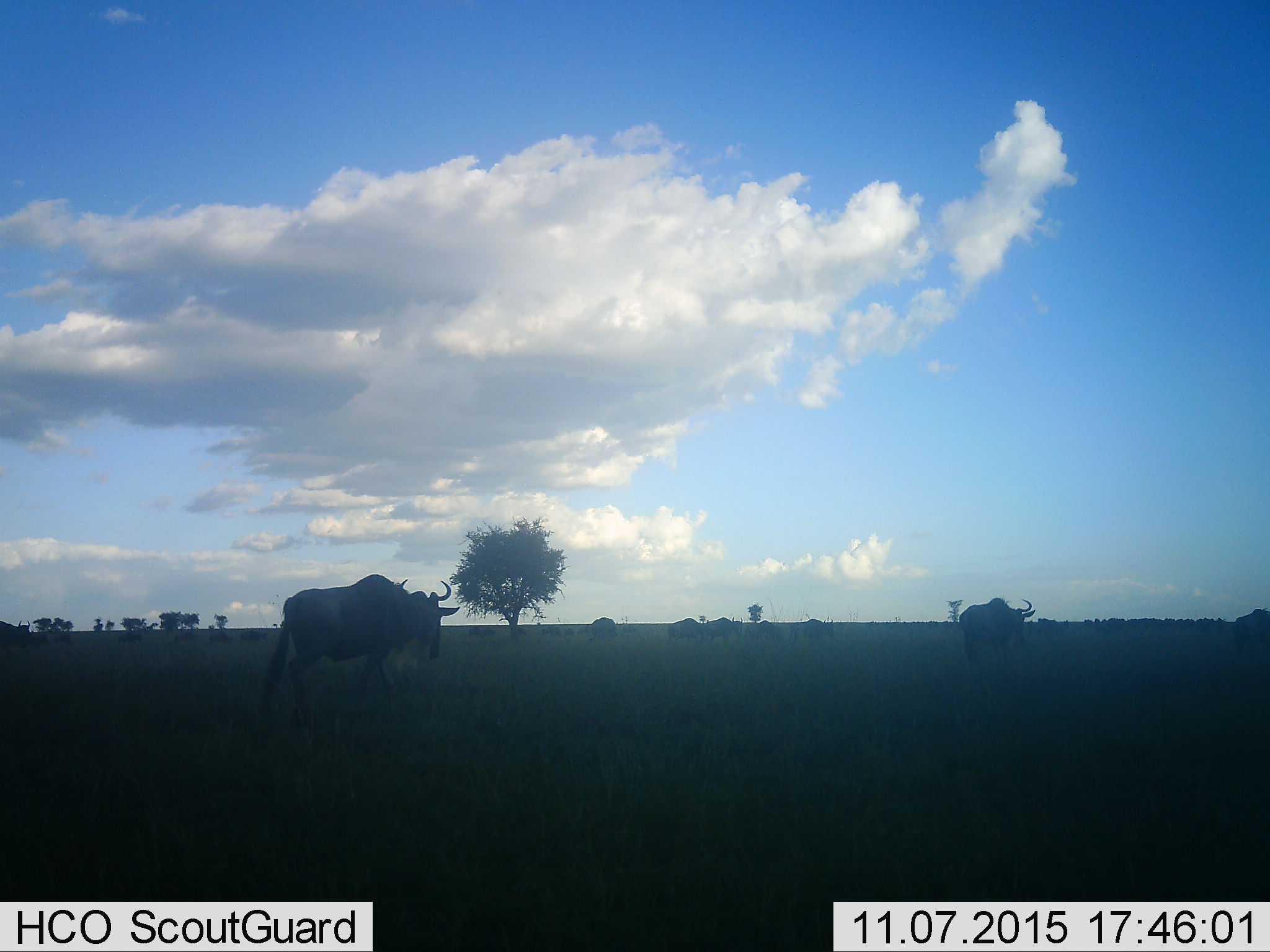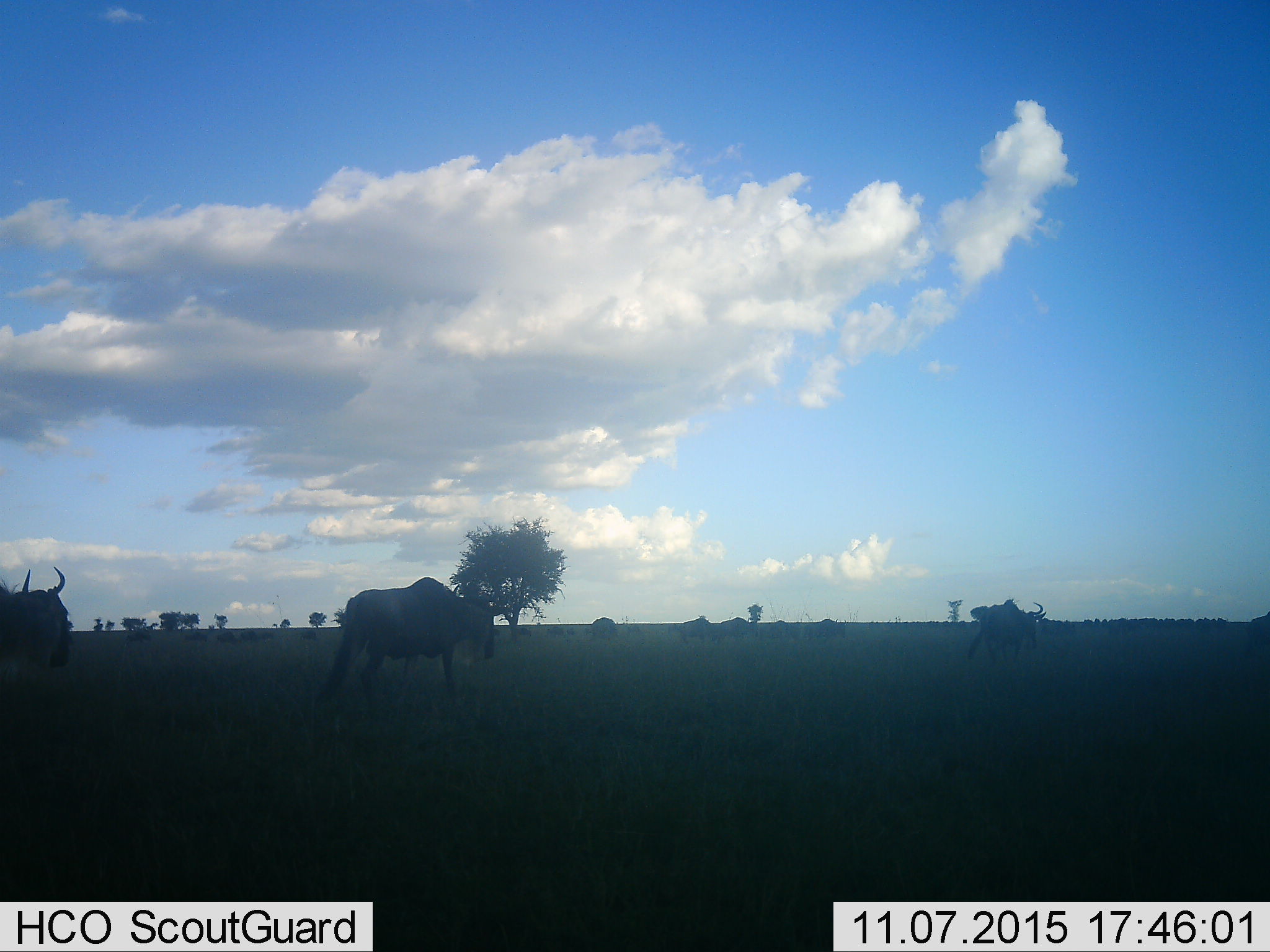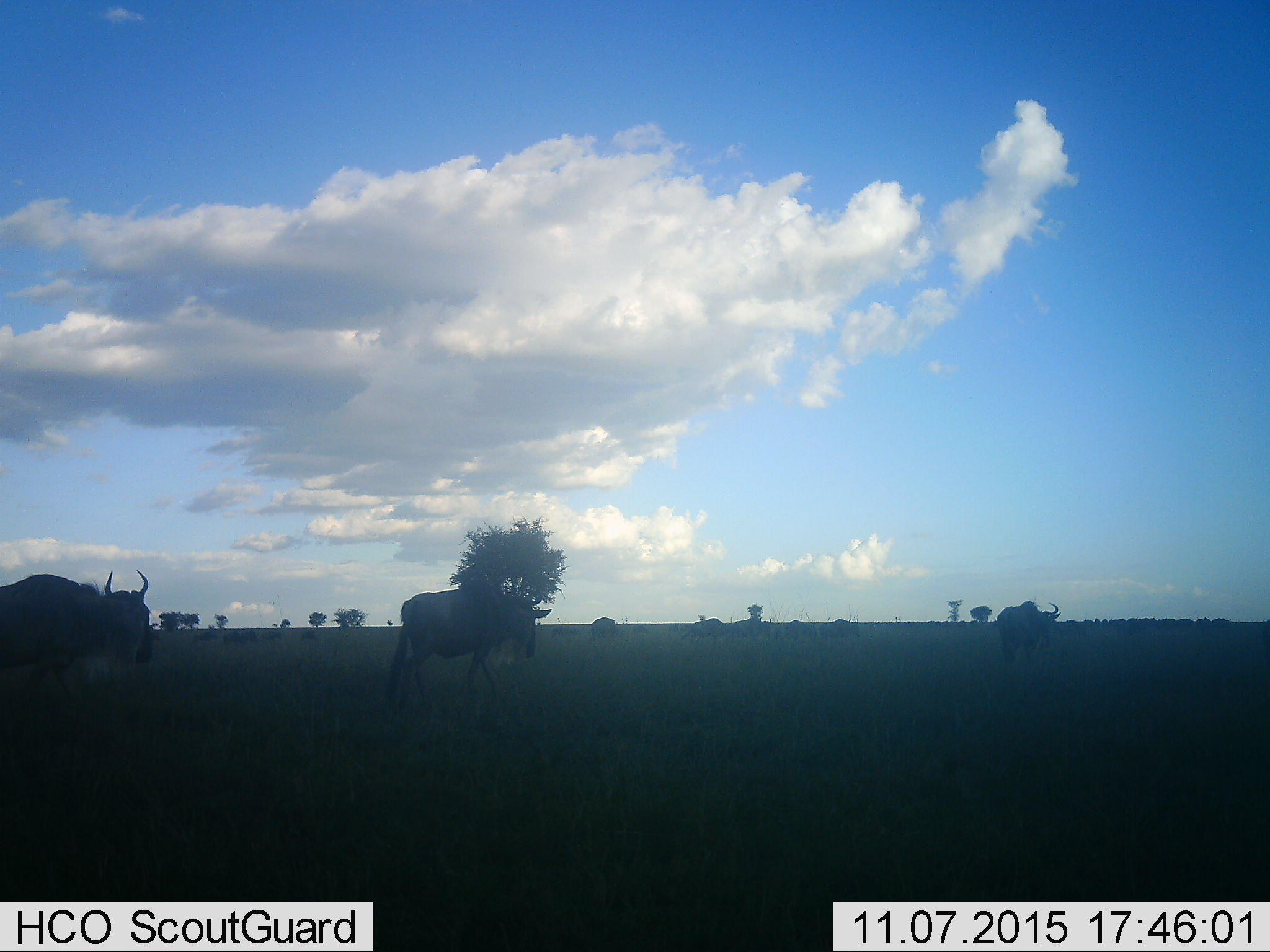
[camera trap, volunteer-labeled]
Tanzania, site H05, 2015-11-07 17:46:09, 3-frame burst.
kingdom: Animalia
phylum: Chordata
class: Mammalia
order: Artiodactyla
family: Bovidae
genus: Connochaetes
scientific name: Connochaetes taurinus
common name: blue wildebeest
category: wildebeest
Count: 8.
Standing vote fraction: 14%.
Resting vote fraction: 0%.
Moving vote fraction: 86%.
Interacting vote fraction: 0%.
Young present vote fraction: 0%.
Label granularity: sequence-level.